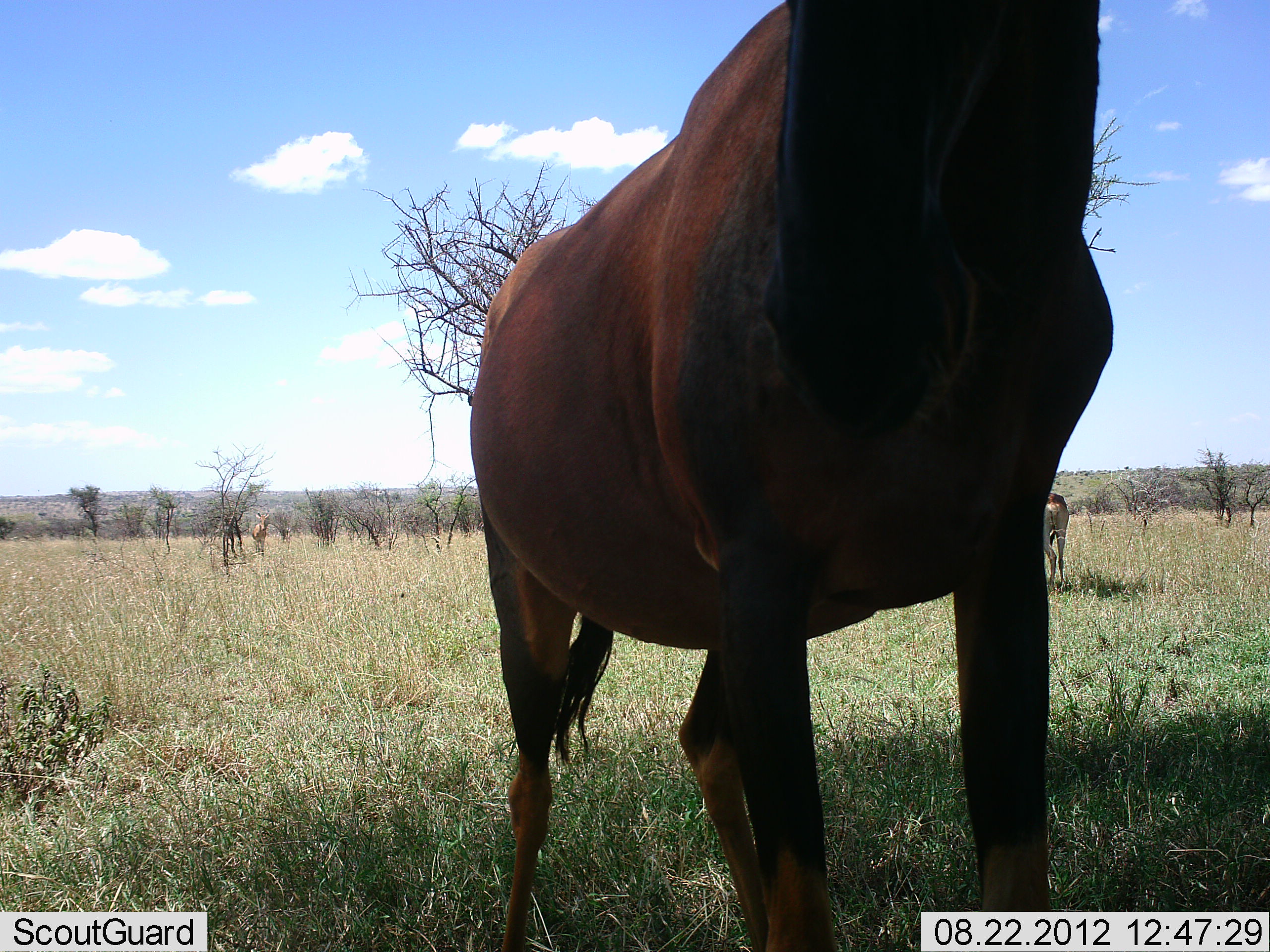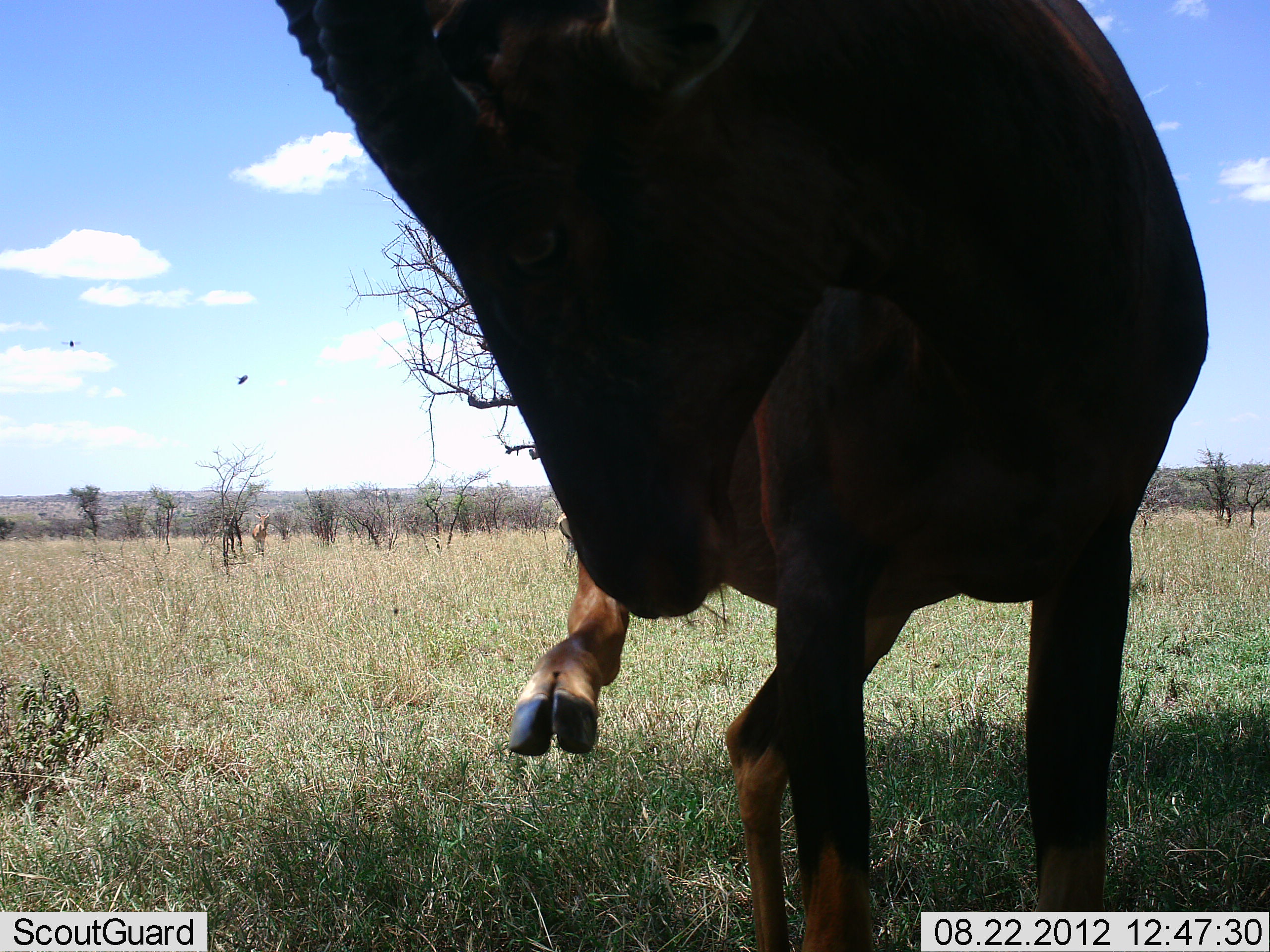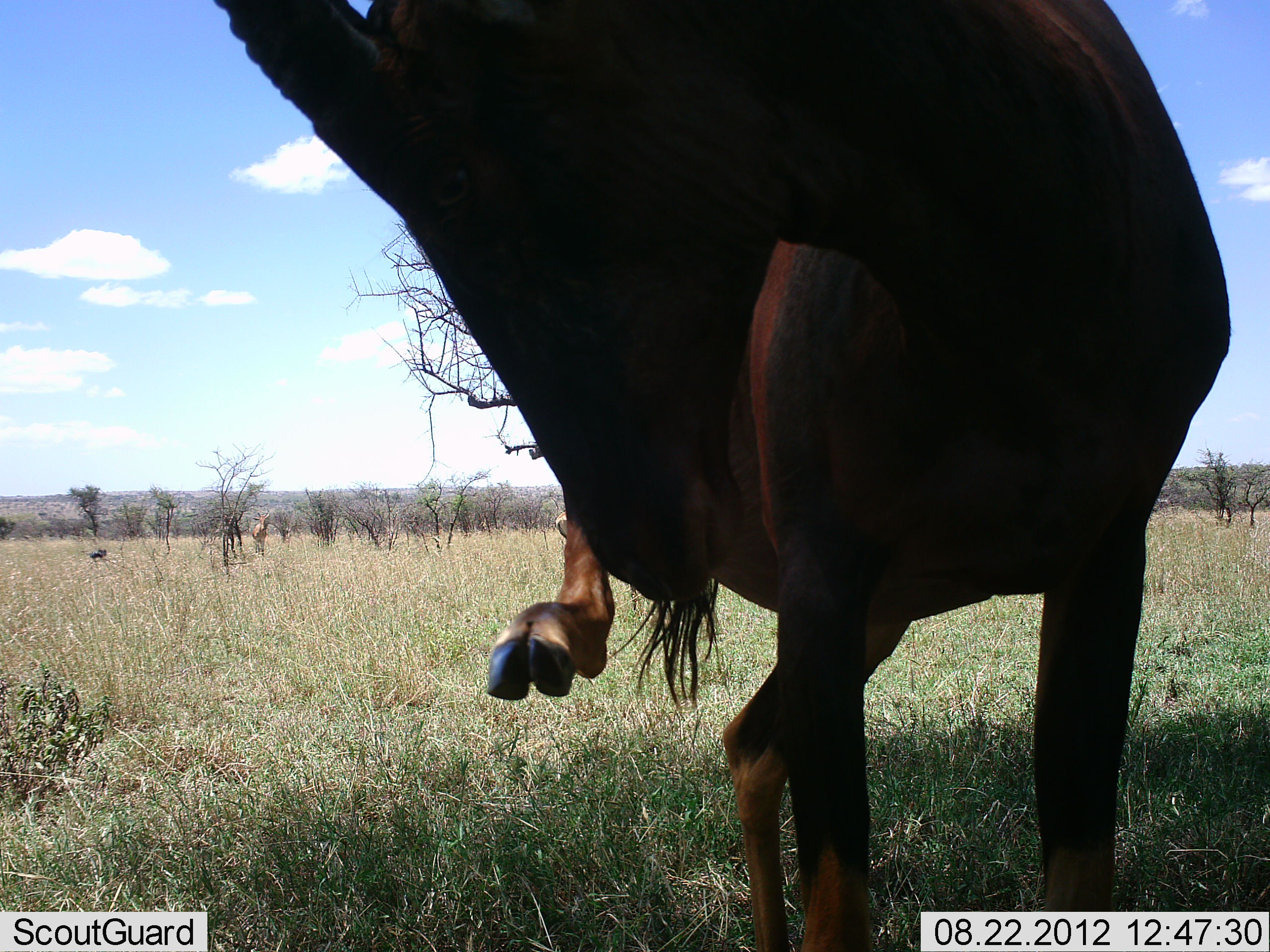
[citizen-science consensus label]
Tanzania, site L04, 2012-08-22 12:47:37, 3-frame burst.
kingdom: Animalia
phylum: Chordata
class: Mammalia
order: Artiodactyla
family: Bovidae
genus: Damaliscus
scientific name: Damaliscus lunatus jimela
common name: topi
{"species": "topi (Damaliscus lunatus jimela)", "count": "1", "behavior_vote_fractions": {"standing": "92%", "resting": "0%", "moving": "0%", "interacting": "17%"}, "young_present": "0%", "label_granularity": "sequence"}